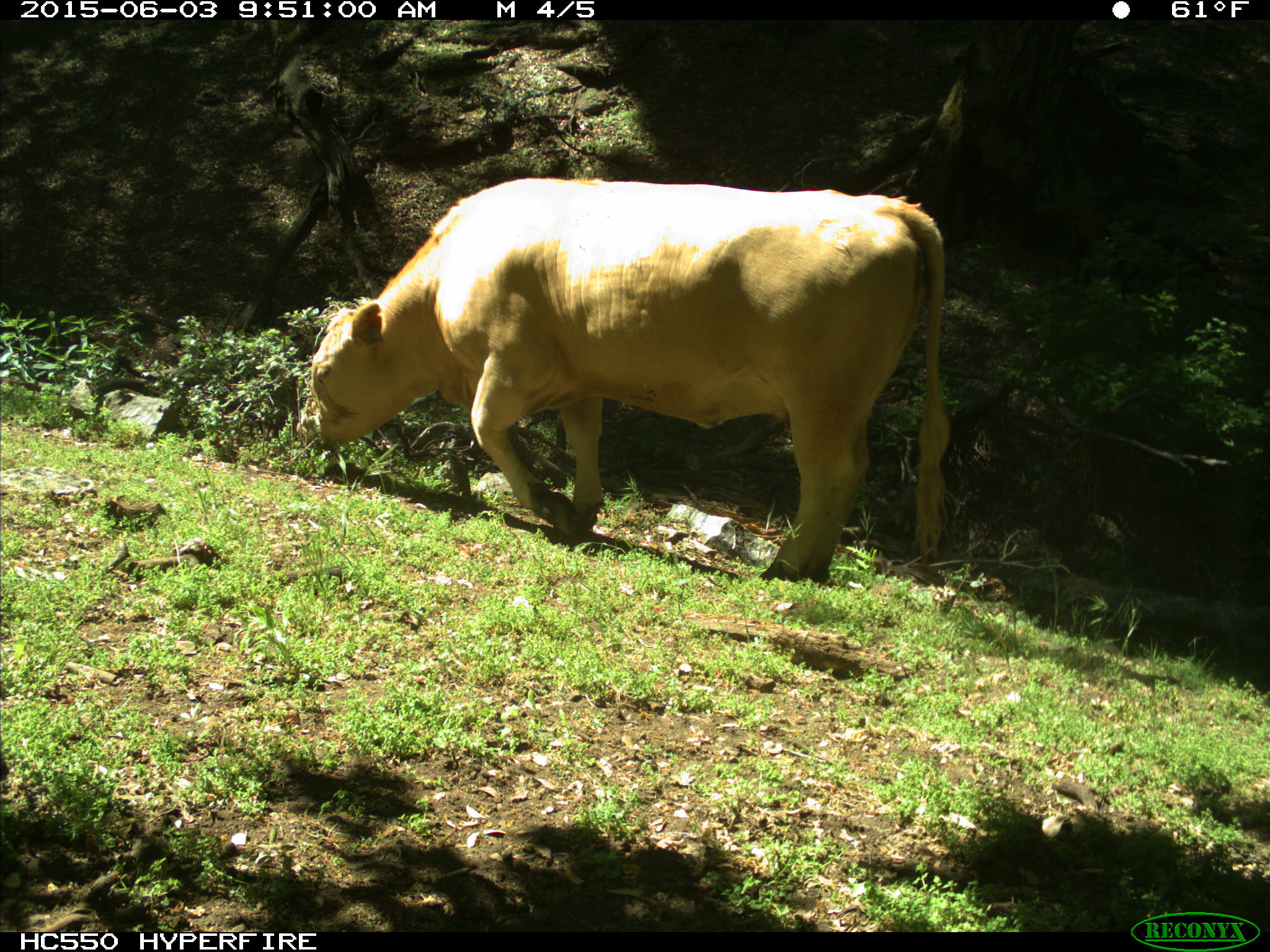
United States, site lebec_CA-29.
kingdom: Animalia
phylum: Chordata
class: Mammalia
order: Artiodactyla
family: Bovidae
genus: Bos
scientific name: Bos taurus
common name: domestic cow